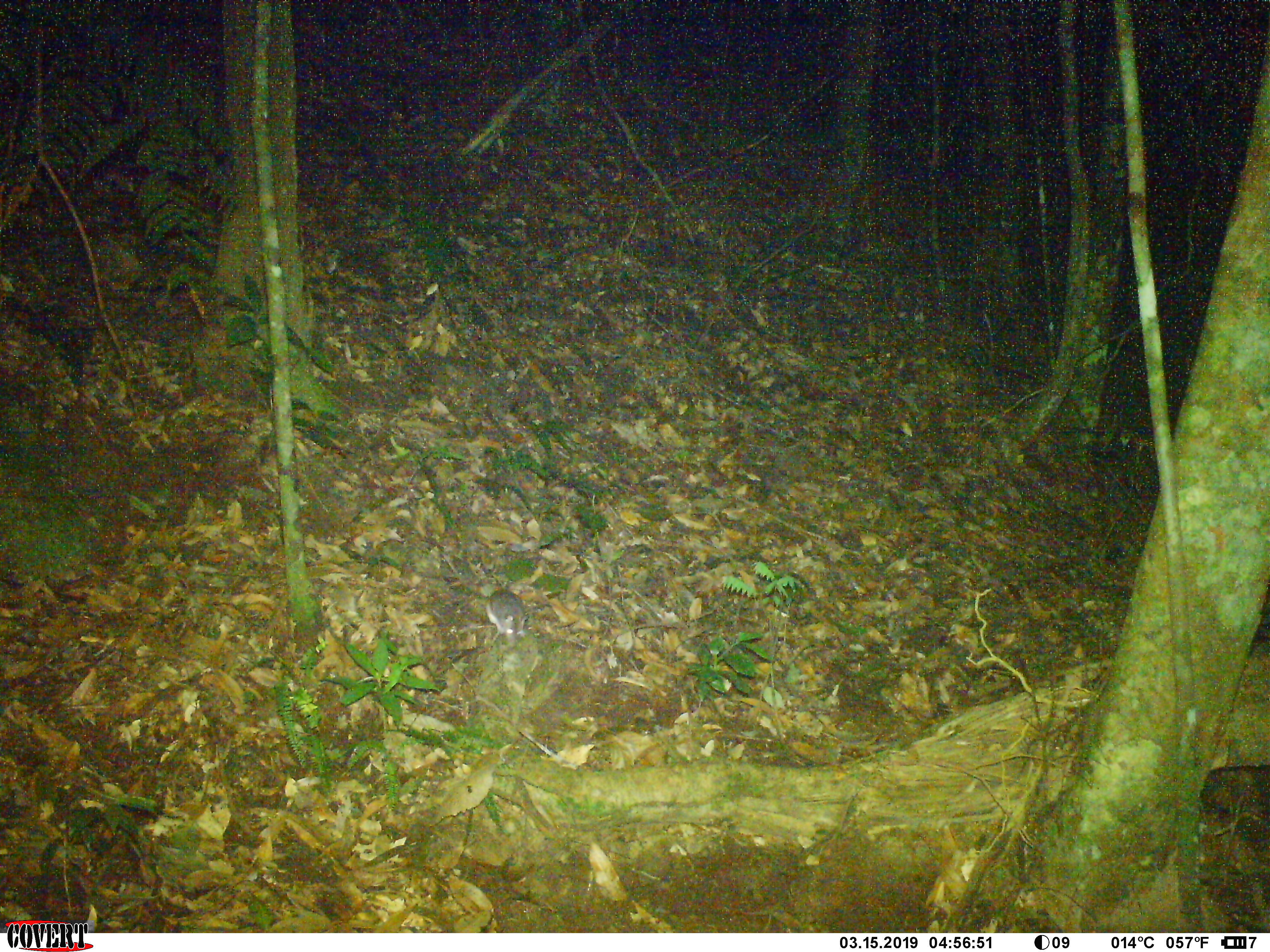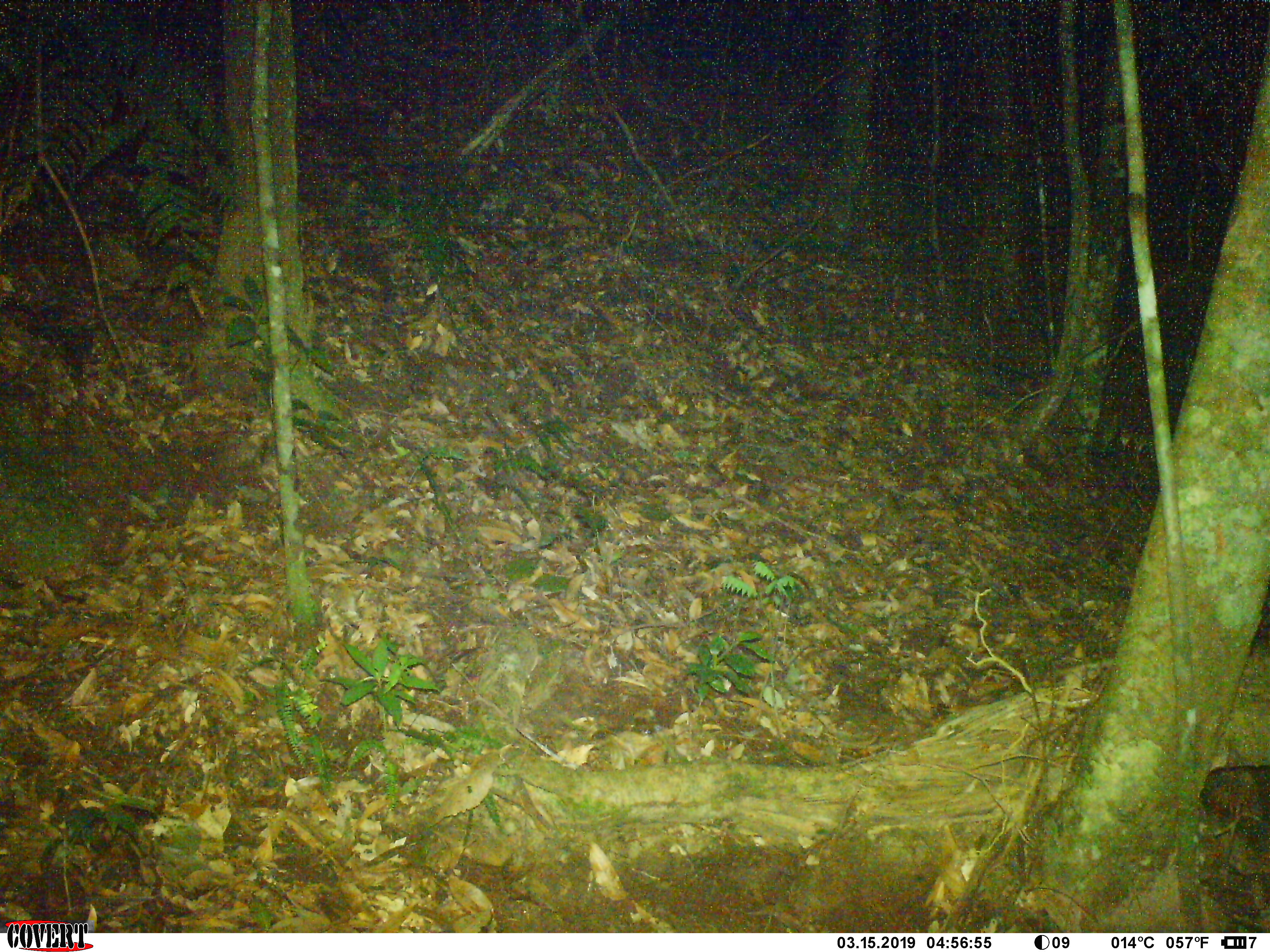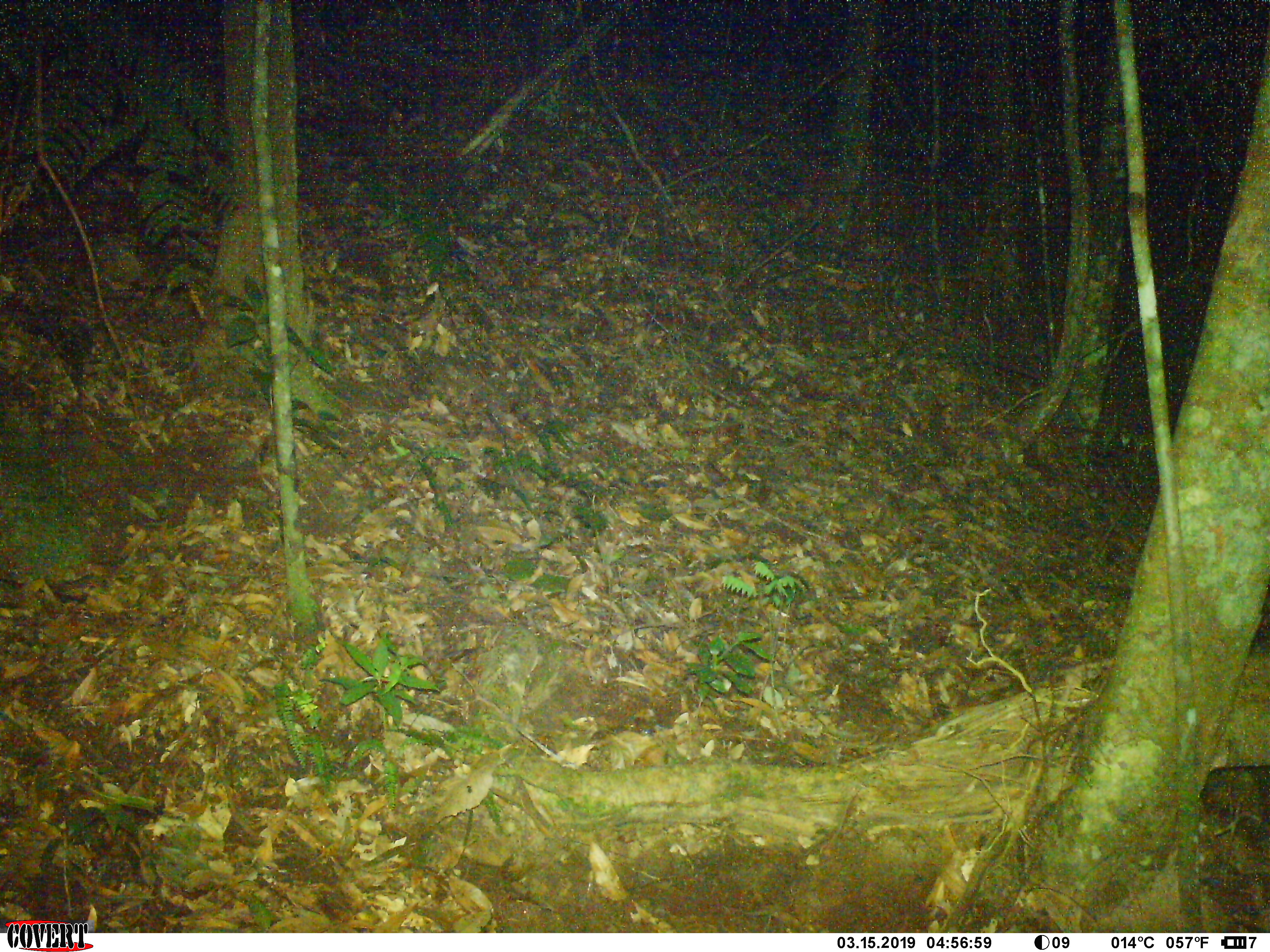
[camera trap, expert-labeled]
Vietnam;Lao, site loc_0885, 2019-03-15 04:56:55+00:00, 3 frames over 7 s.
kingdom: Animalia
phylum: Chordata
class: Mammalia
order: Rodentia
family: Muridae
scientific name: Muridae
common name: old-world mice and rats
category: unidentified murid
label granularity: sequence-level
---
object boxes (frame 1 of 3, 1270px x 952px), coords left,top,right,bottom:
unidentified murid: 483,587,531,650